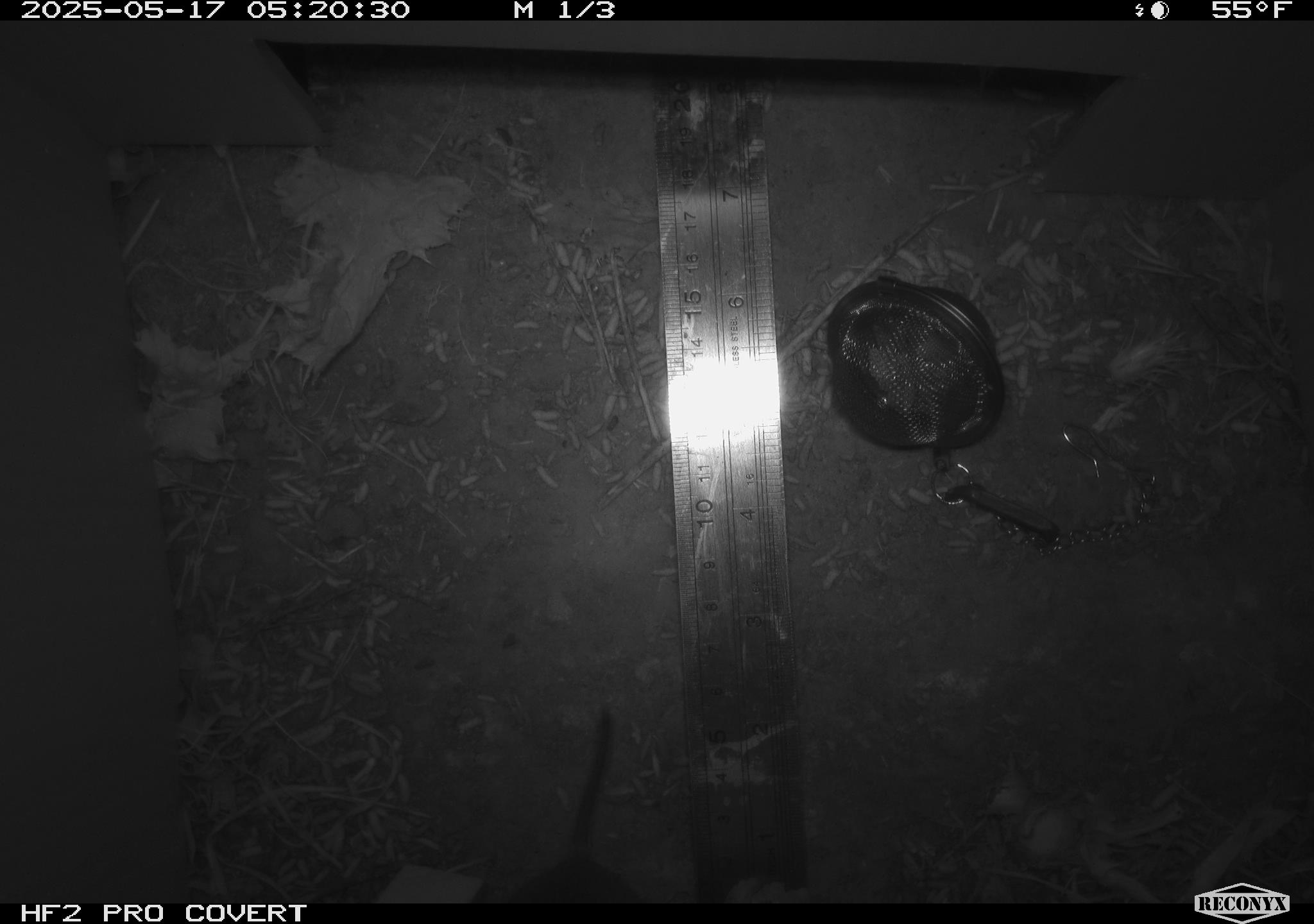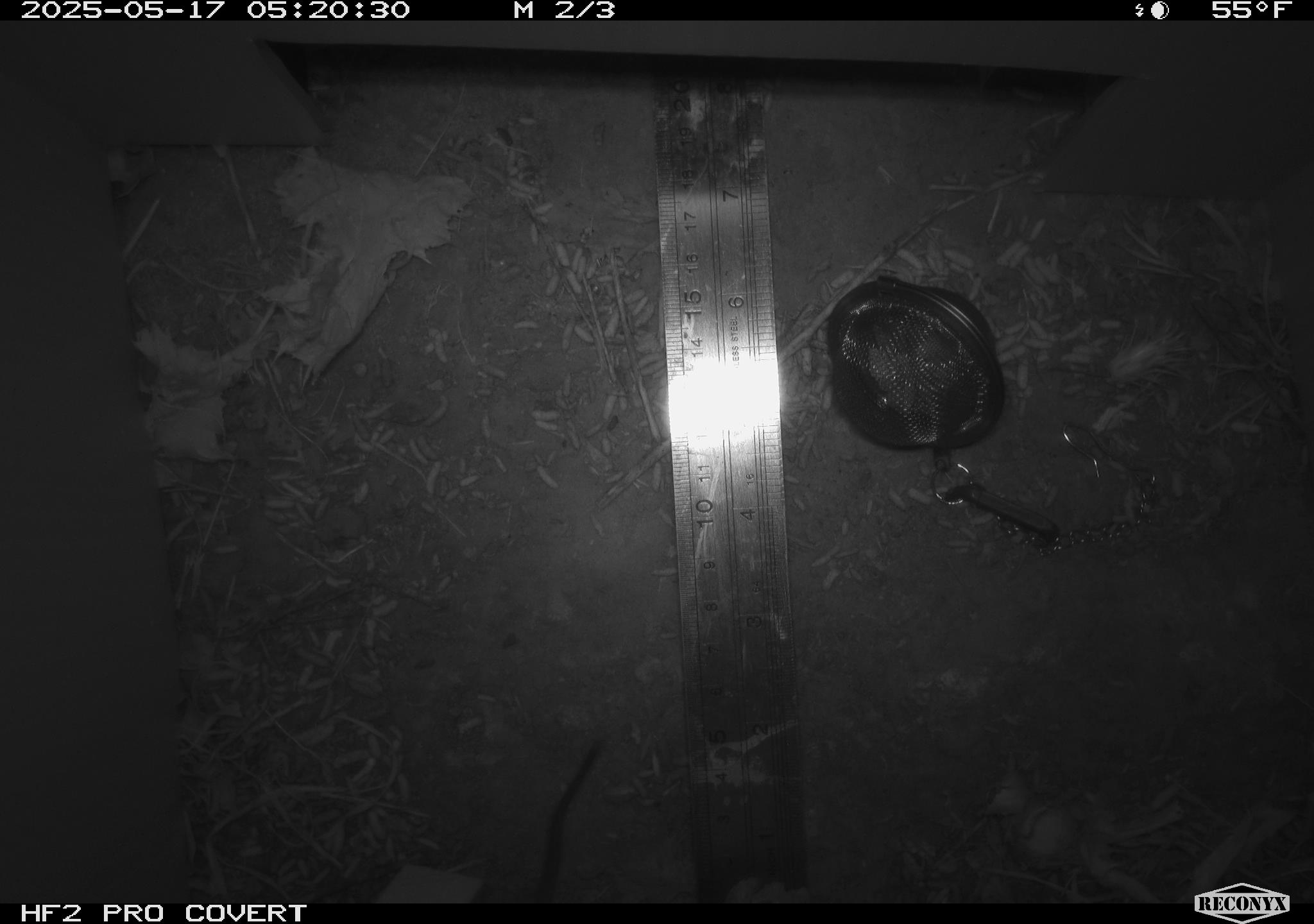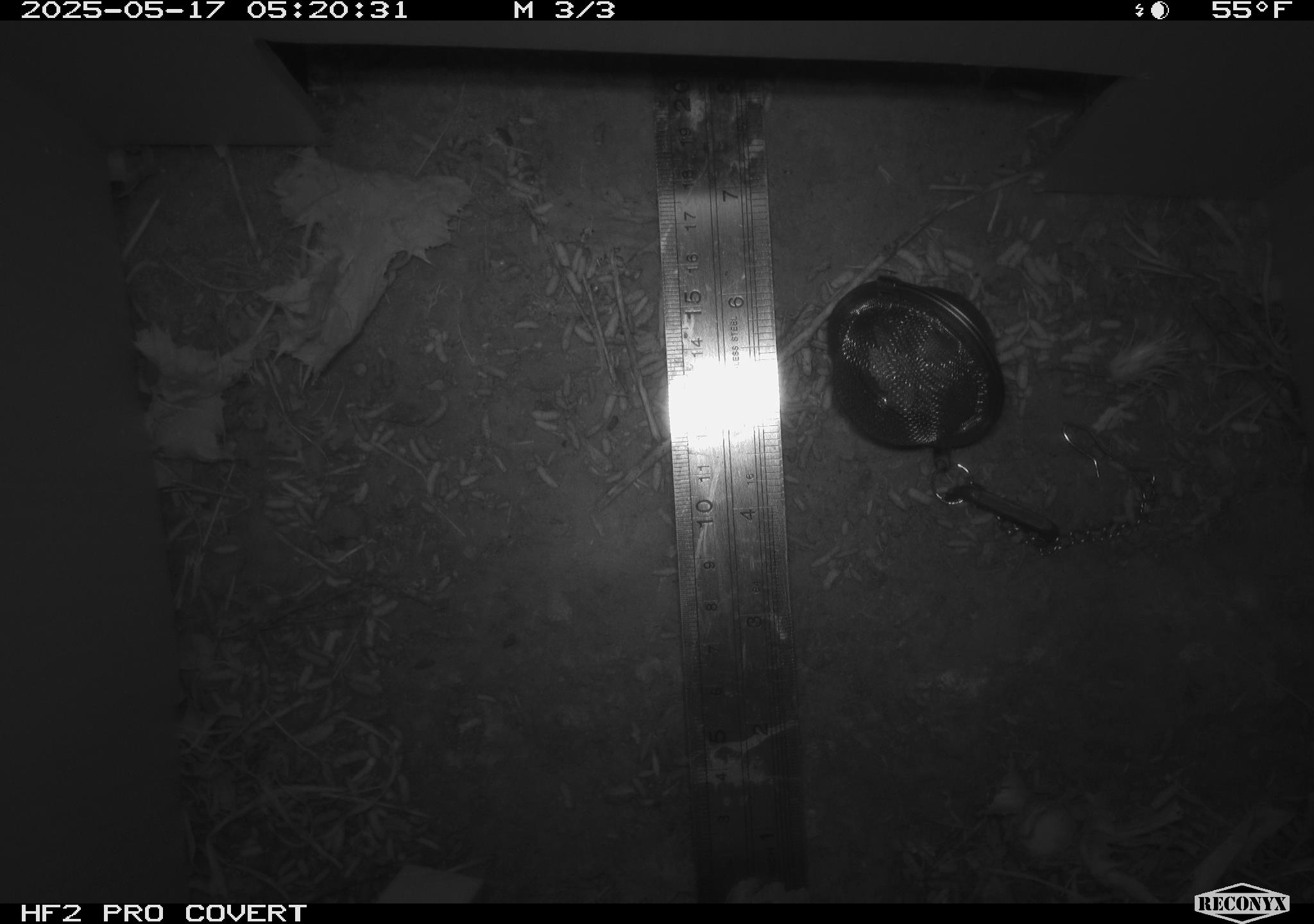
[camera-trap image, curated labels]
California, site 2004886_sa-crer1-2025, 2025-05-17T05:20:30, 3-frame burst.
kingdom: Animalia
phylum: Chordata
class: Mammalia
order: Rodentia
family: Cricetidae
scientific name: Arvicolinae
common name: voles, lemmings, and muskrats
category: arvicolinae subfamily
Arvicolinae subfamily (voles, lemmings, and muskrats) (Arvicolinae).